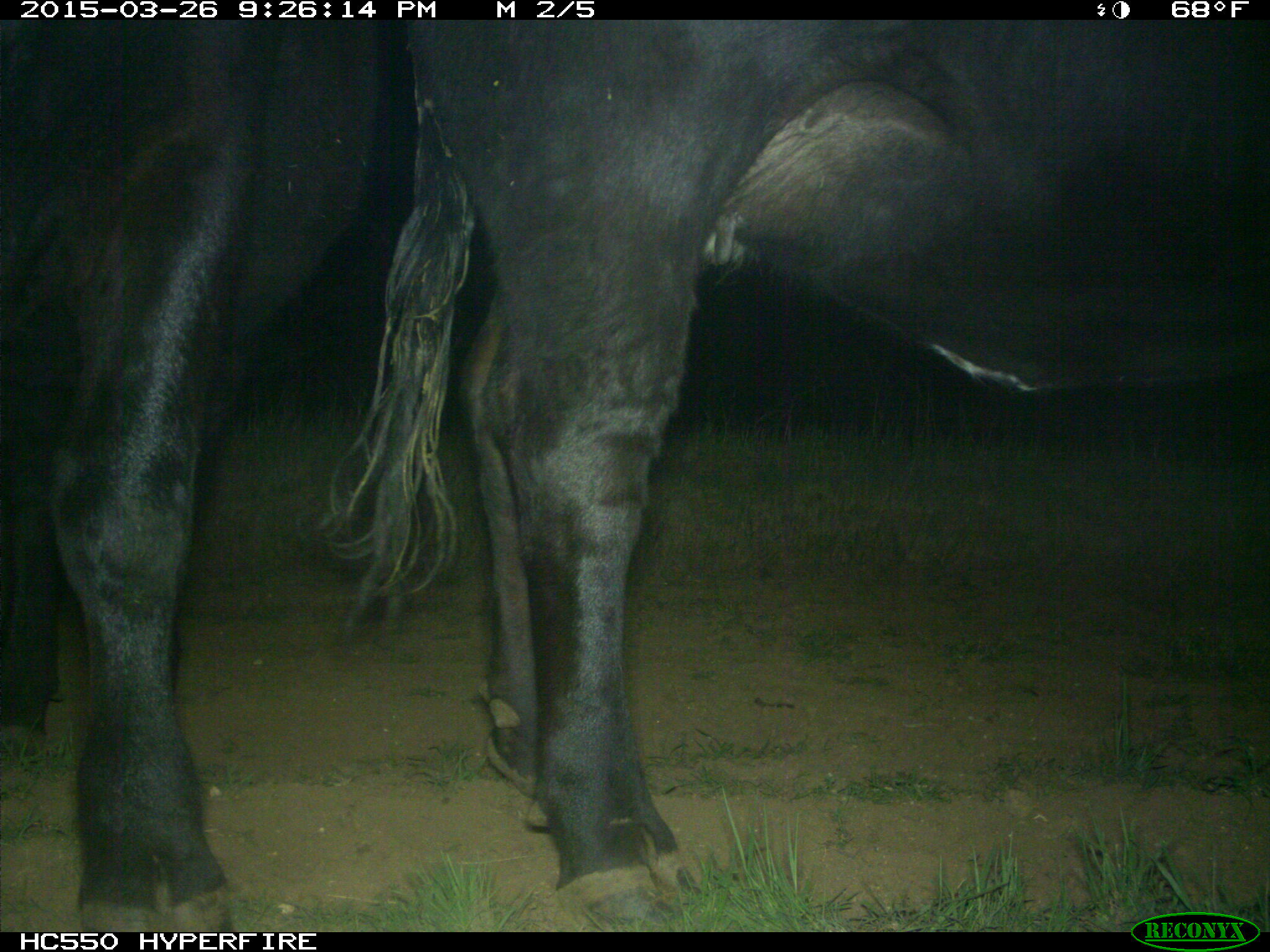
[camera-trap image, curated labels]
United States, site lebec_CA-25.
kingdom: Animalia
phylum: Chordata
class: Mammalia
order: Artiodactyla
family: Bovidae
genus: Bos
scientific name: Bos taurus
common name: domestic cow